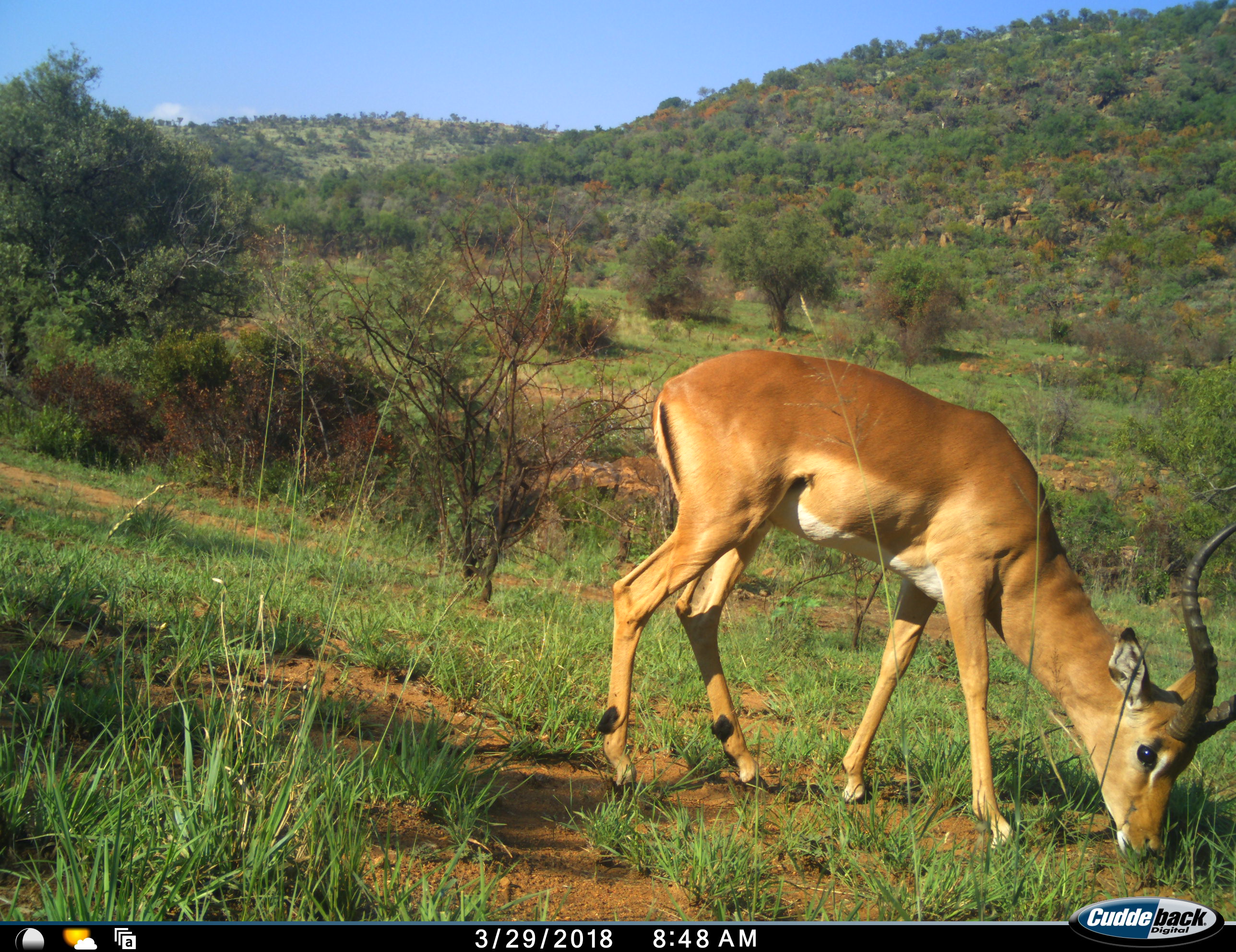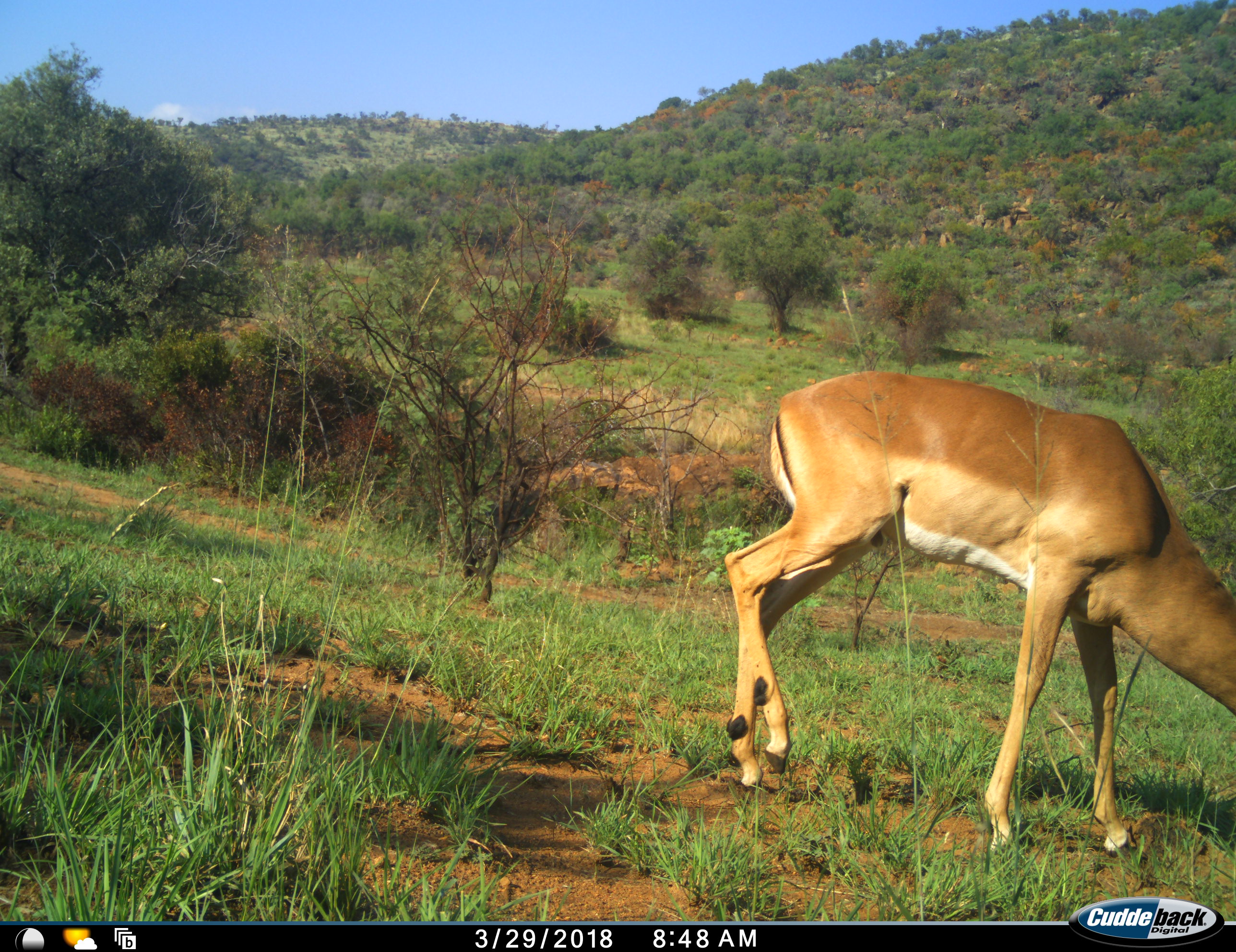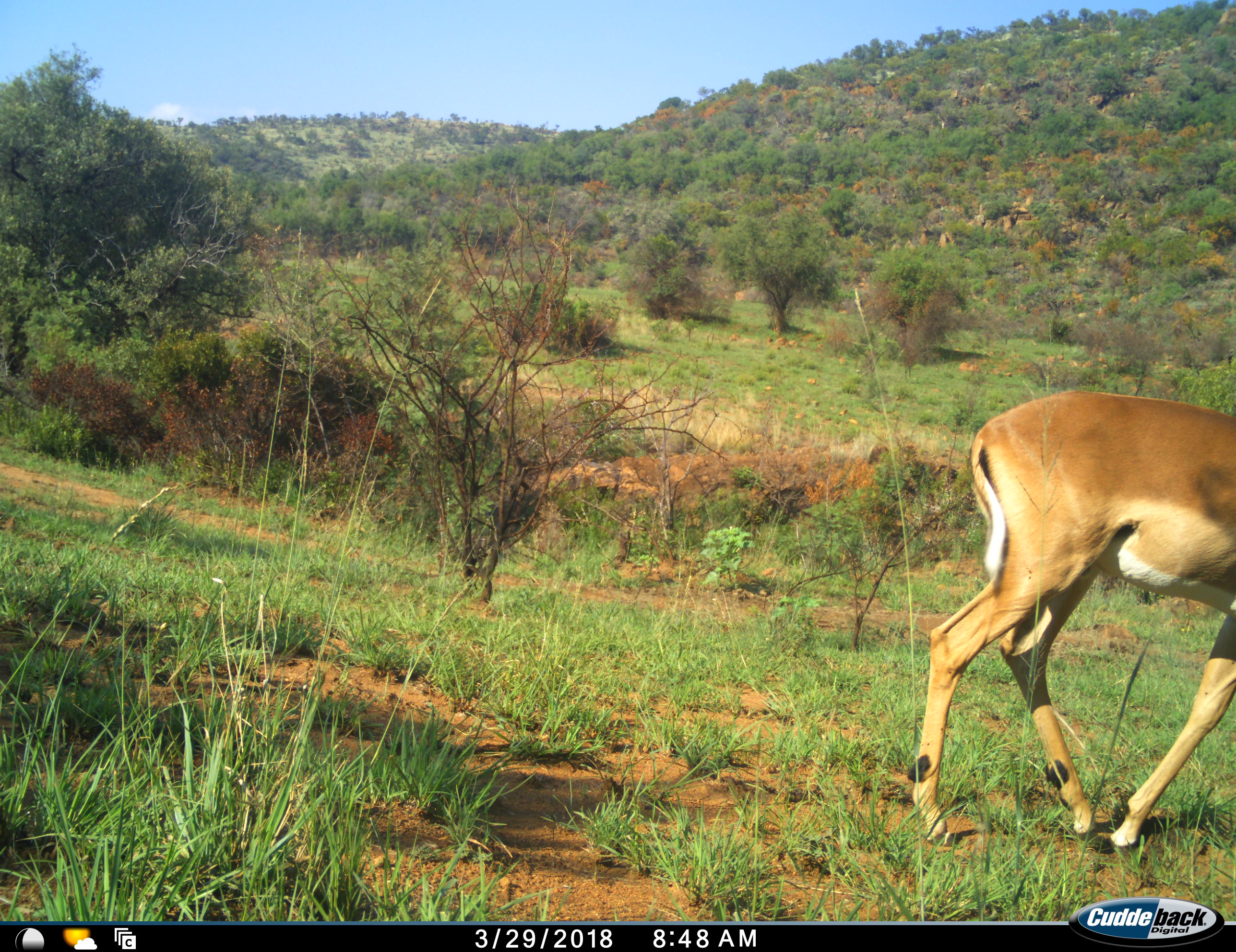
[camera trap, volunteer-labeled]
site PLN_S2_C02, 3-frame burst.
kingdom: Animalia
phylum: Chordata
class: Mammalia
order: Artiodactyla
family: Bovidae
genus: Aepyceros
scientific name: Aepyceros melampus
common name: impala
Impala (Aepyceros melampus), count 1. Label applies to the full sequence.